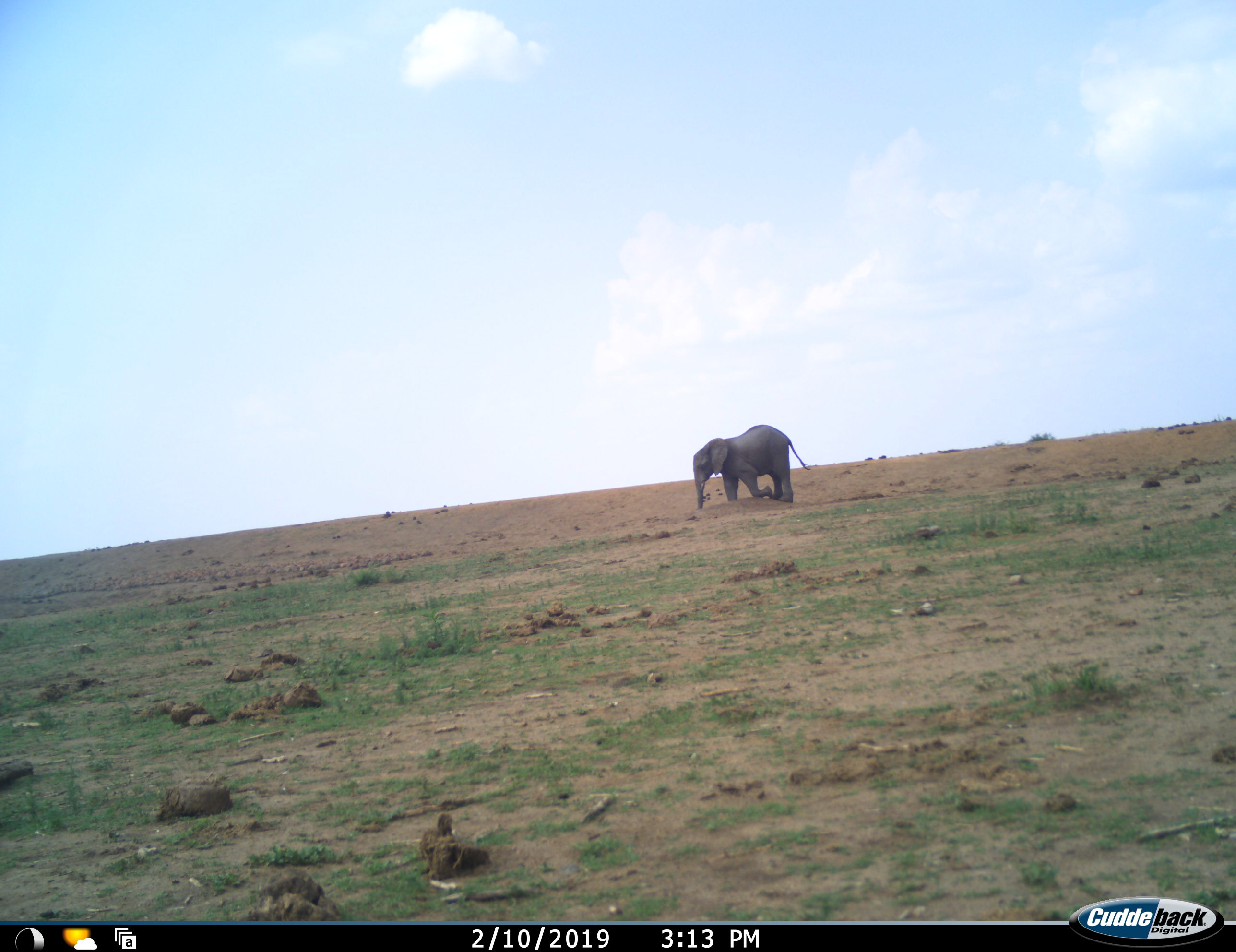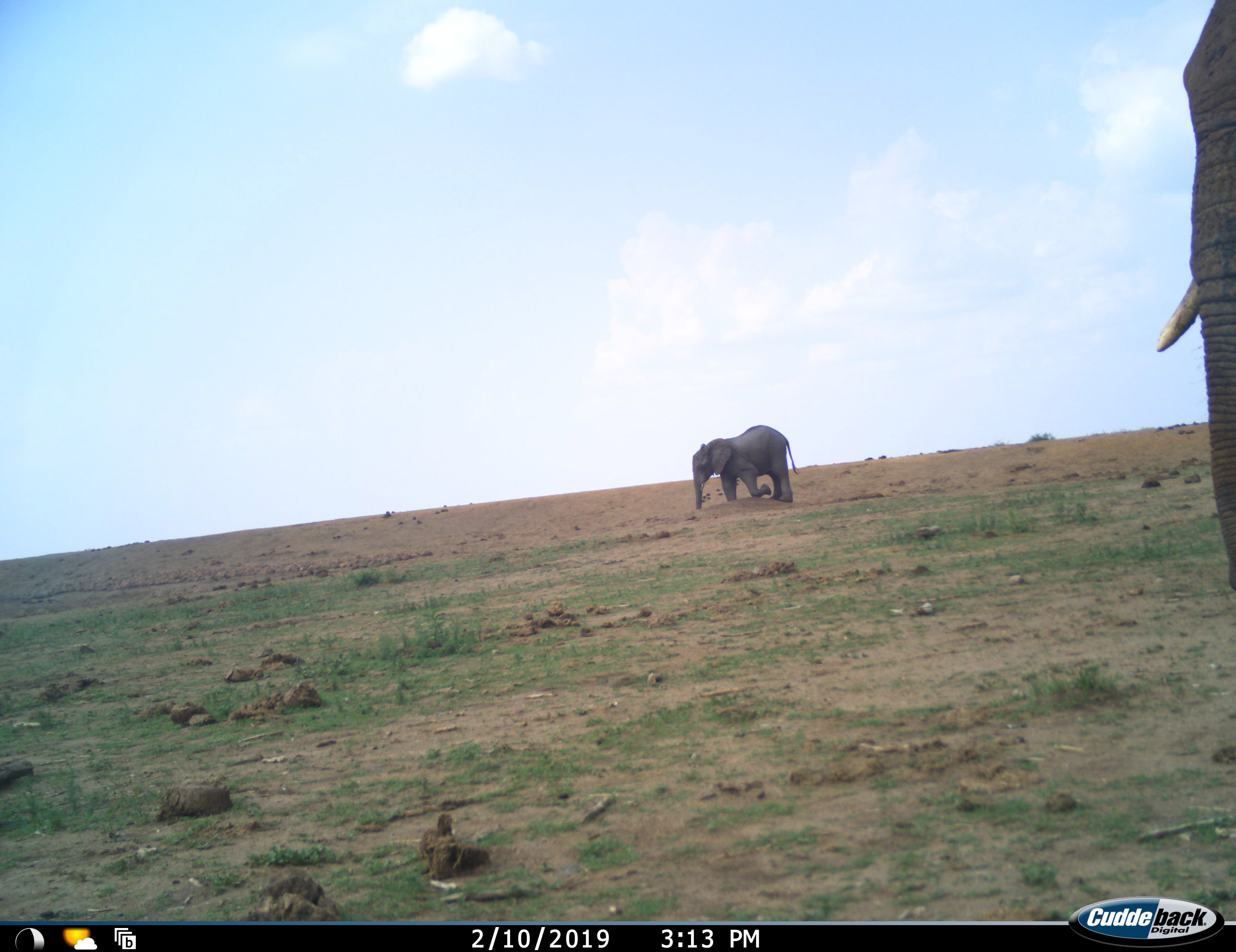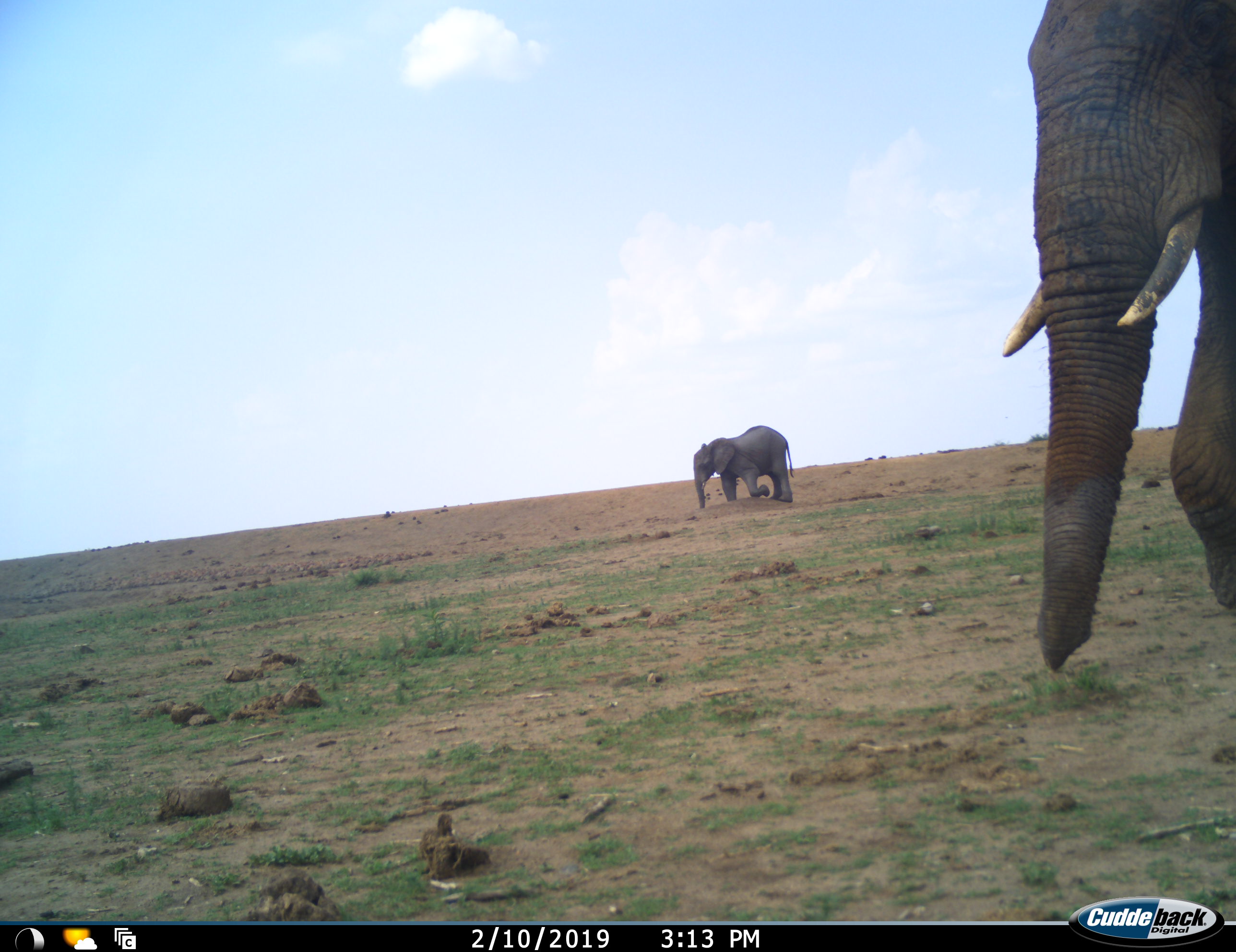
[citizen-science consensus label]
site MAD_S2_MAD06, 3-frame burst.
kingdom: Animalia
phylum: Chordata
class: Mammalia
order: Proboscidea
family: Elephantidae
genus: Loxodonta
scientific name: Loxodonta africana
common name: african bush elephant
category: elephant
Elephant (african bush elephant) (Loxodonta africana), count 2. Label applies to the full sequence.